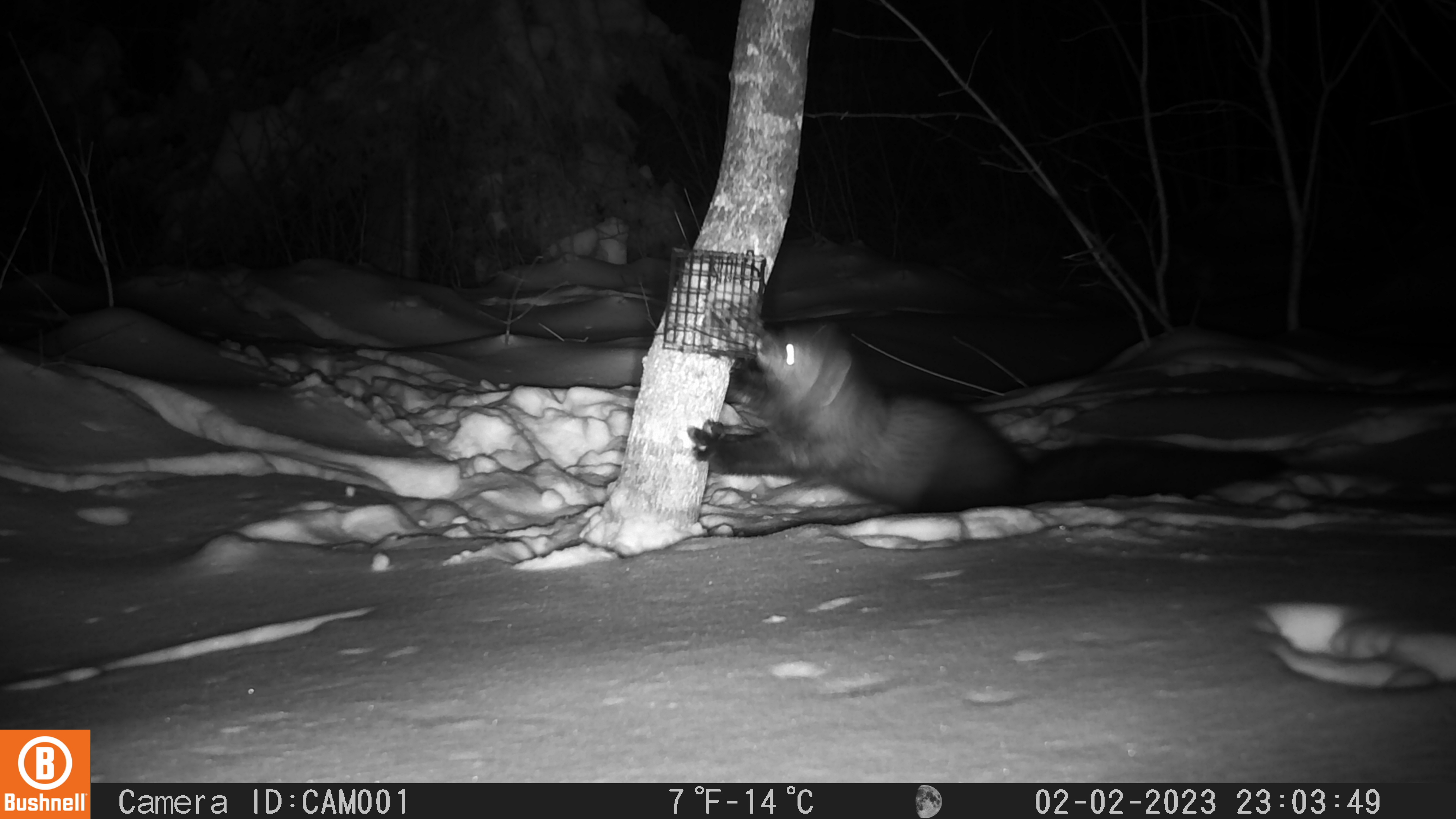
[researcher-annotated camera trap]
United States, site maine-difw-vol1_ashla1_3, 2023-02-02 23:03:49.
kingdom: Animalia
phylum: Chordata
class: Mammalia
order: Carnivora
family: Mustelidae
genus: Pekania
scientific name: Pekania pennanti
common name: fisher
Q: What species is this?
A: Fisher (Pekania pennanti).